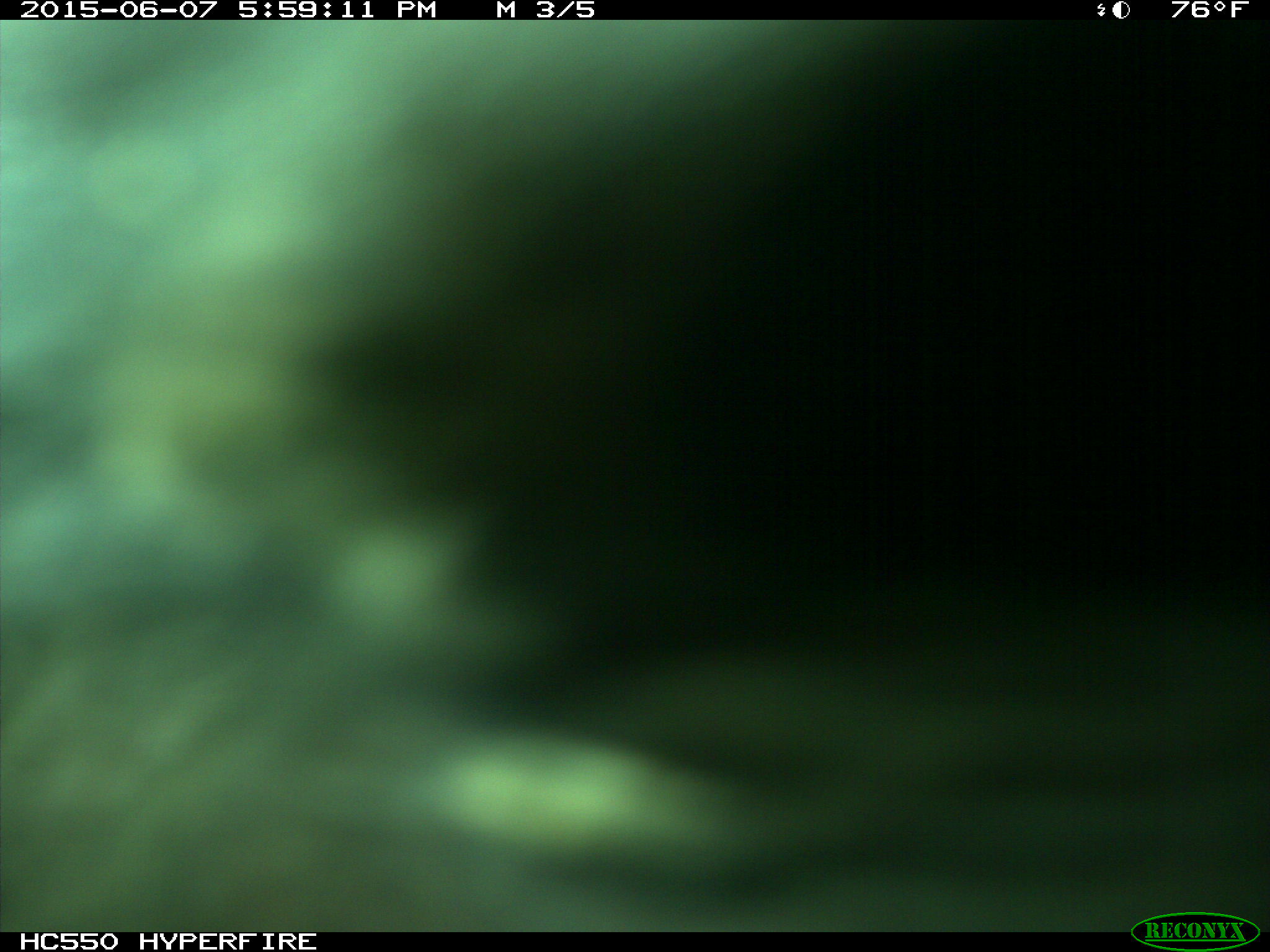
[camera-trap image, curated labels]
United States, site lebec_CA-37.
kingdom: Animalia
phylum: Chordata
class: Mammalia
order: Artiodactyla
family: Bovidae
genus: Bos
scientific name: Bos taurus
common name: domestic cow